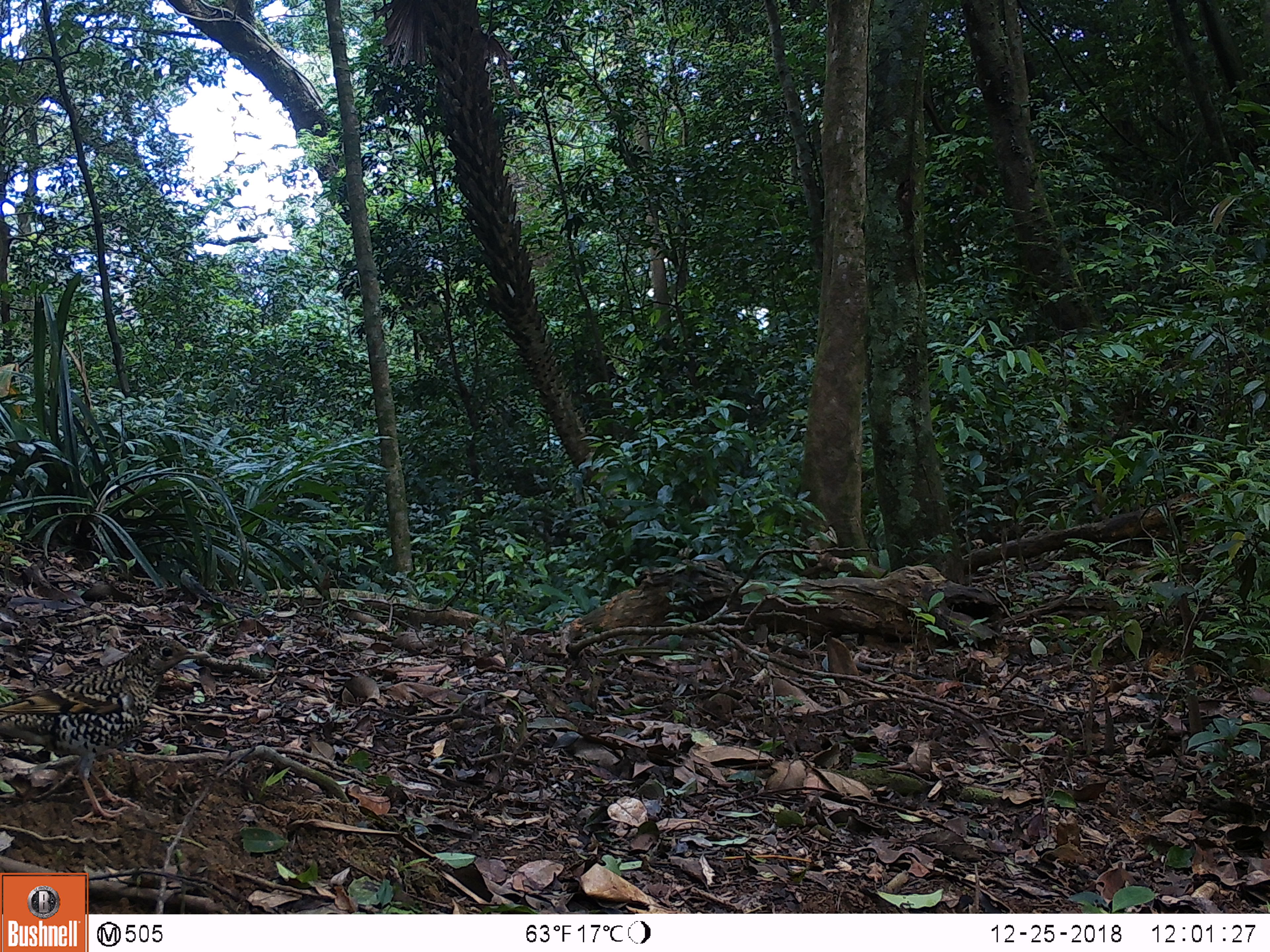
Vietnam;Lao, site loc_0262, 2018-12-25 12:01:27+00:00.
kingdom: Animalia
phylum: Chordata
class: Aves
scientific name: Aves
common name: bird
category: unidentified bird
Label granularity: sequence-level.